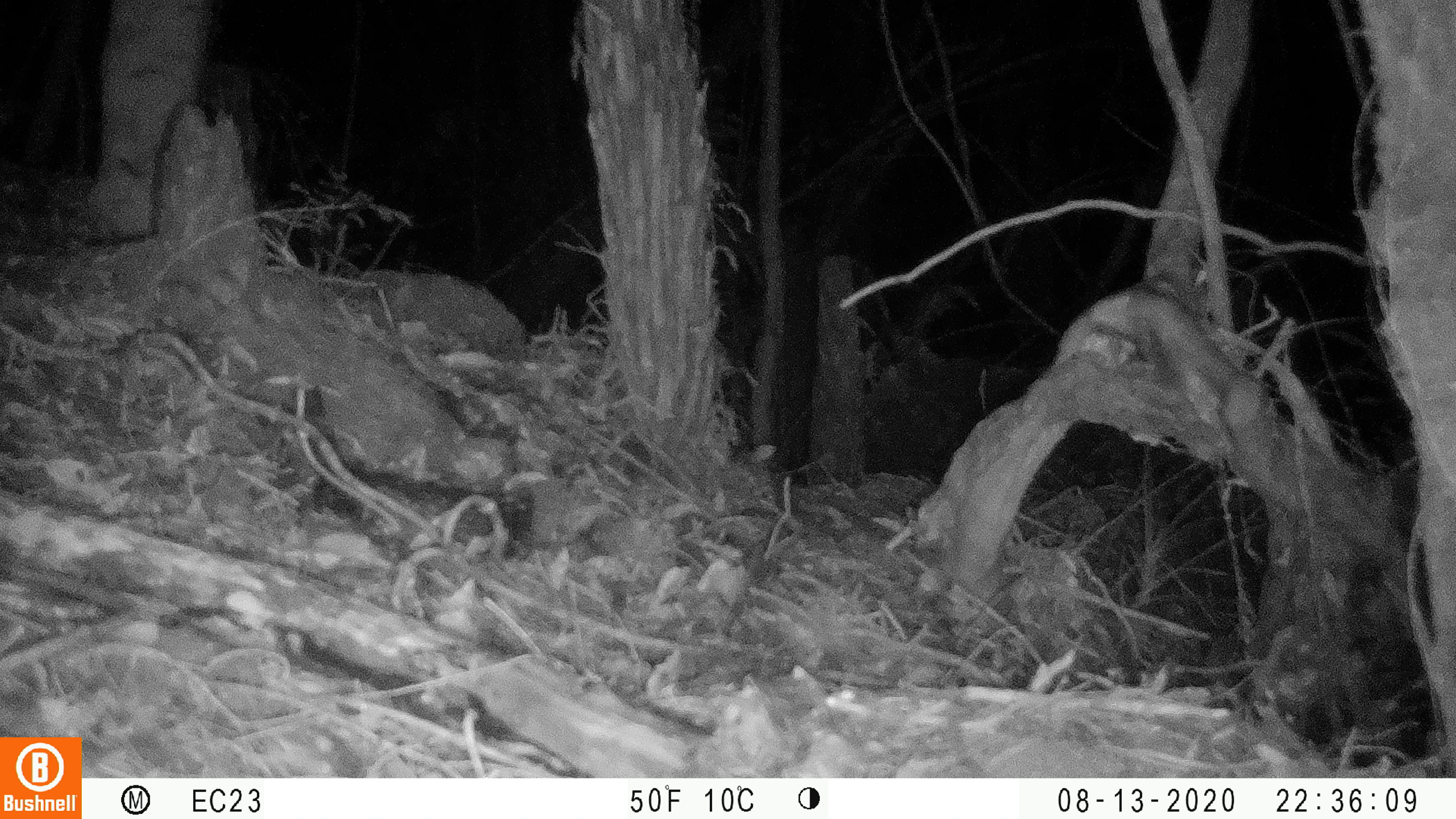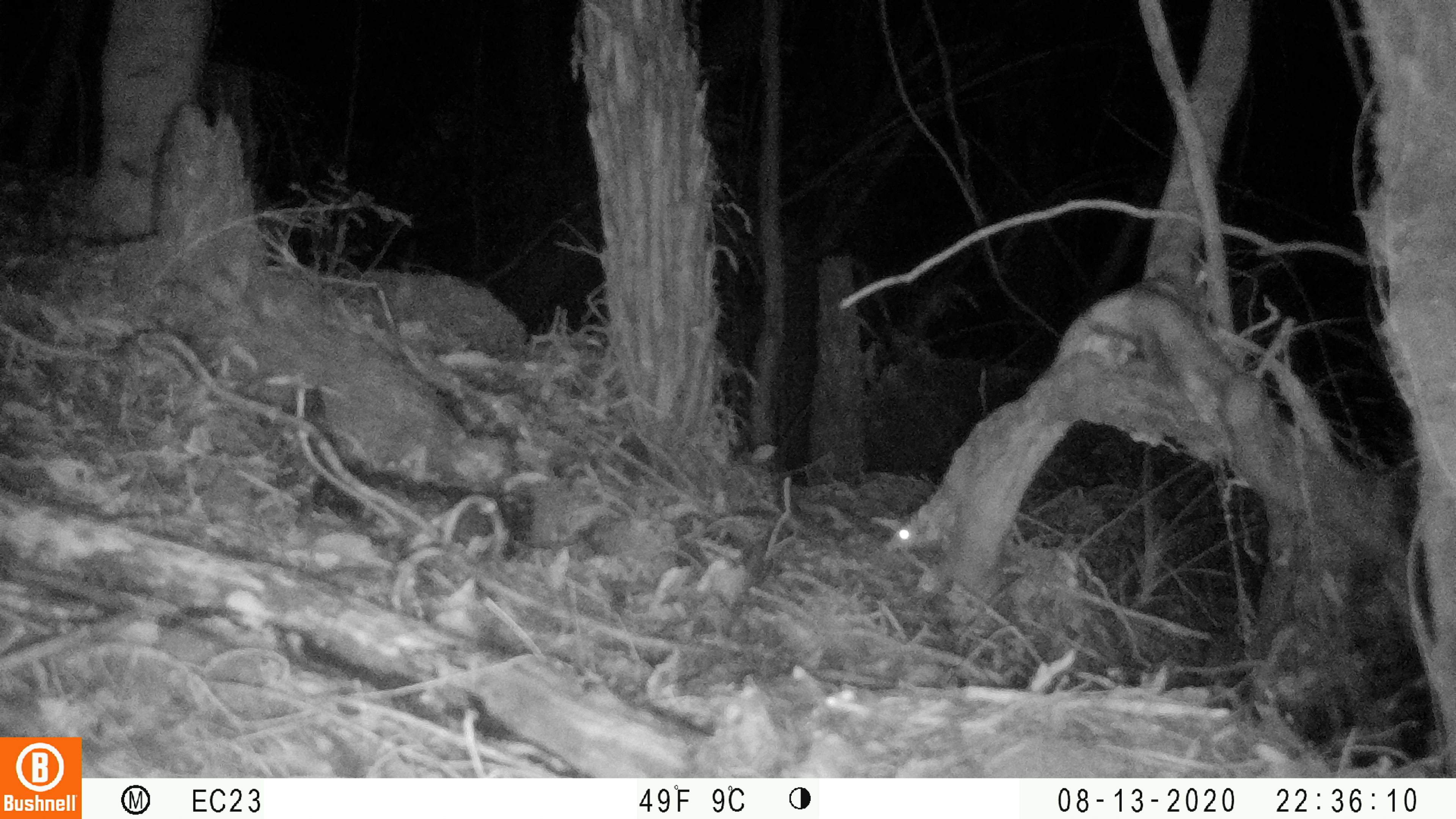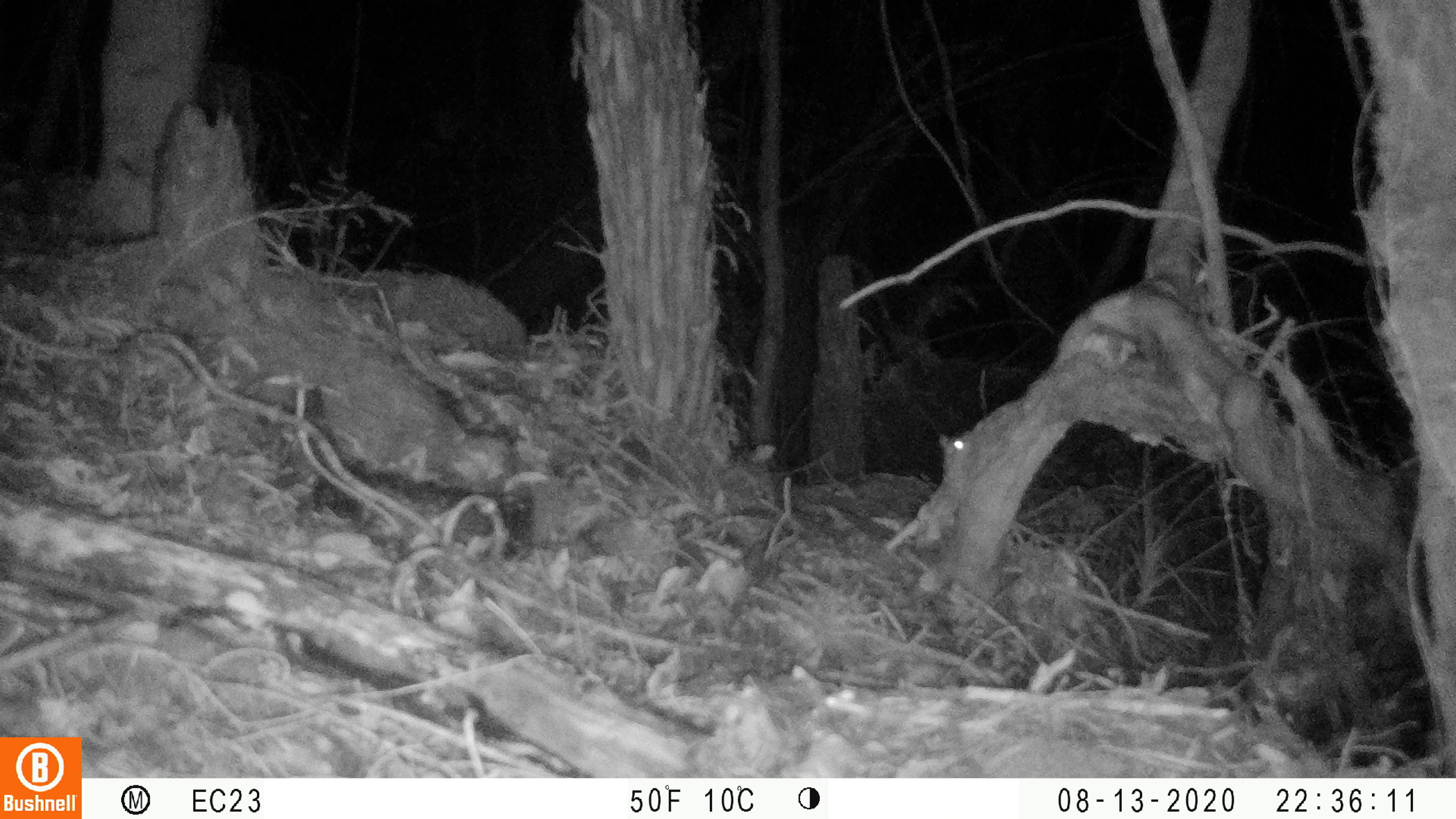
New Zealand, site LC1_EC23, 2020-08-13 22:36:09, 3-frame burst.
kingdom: Animalia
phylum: Chordata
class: Mammalia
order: Rodentia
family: Muridae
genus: Rattus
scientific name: Rattus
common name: rat